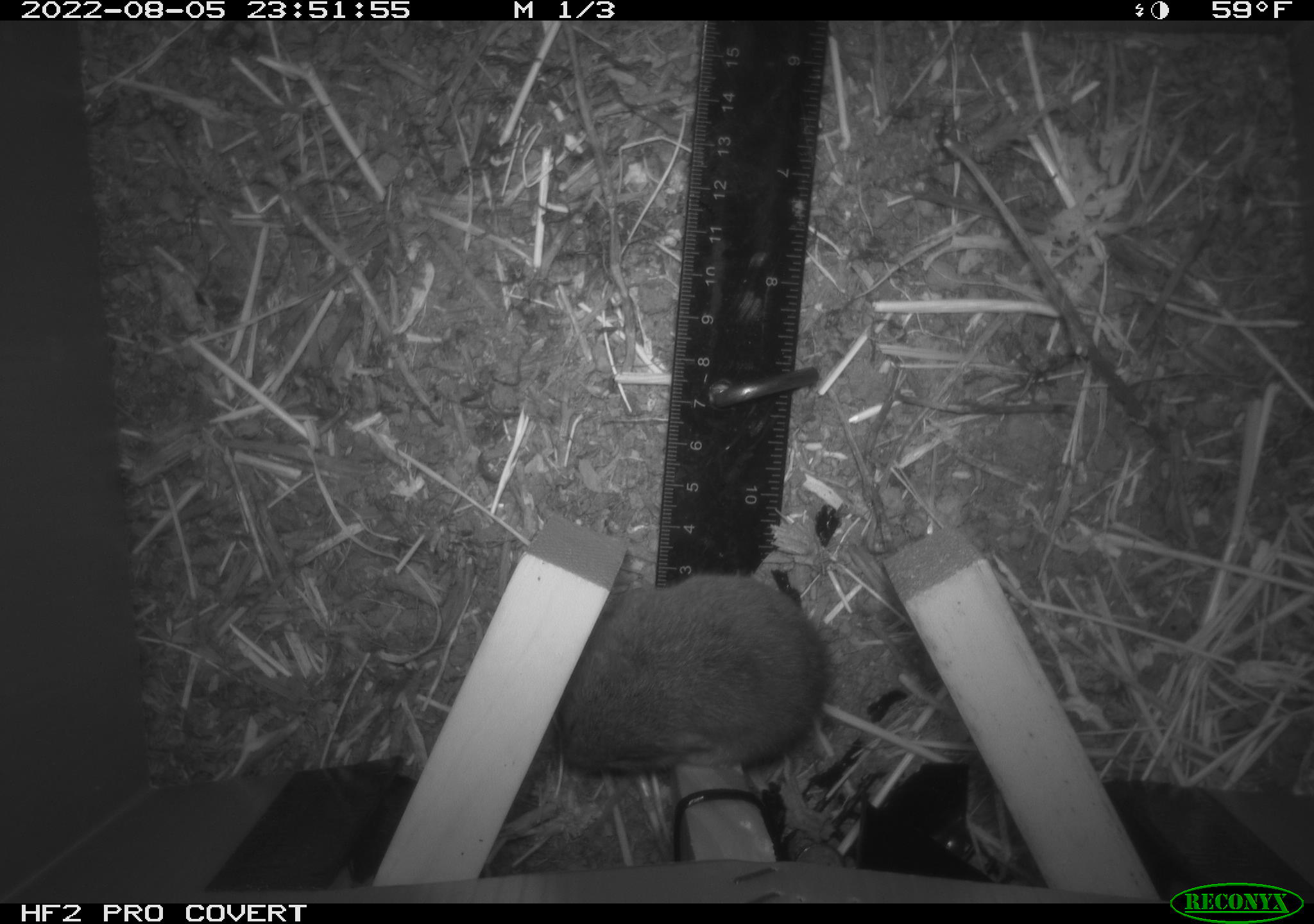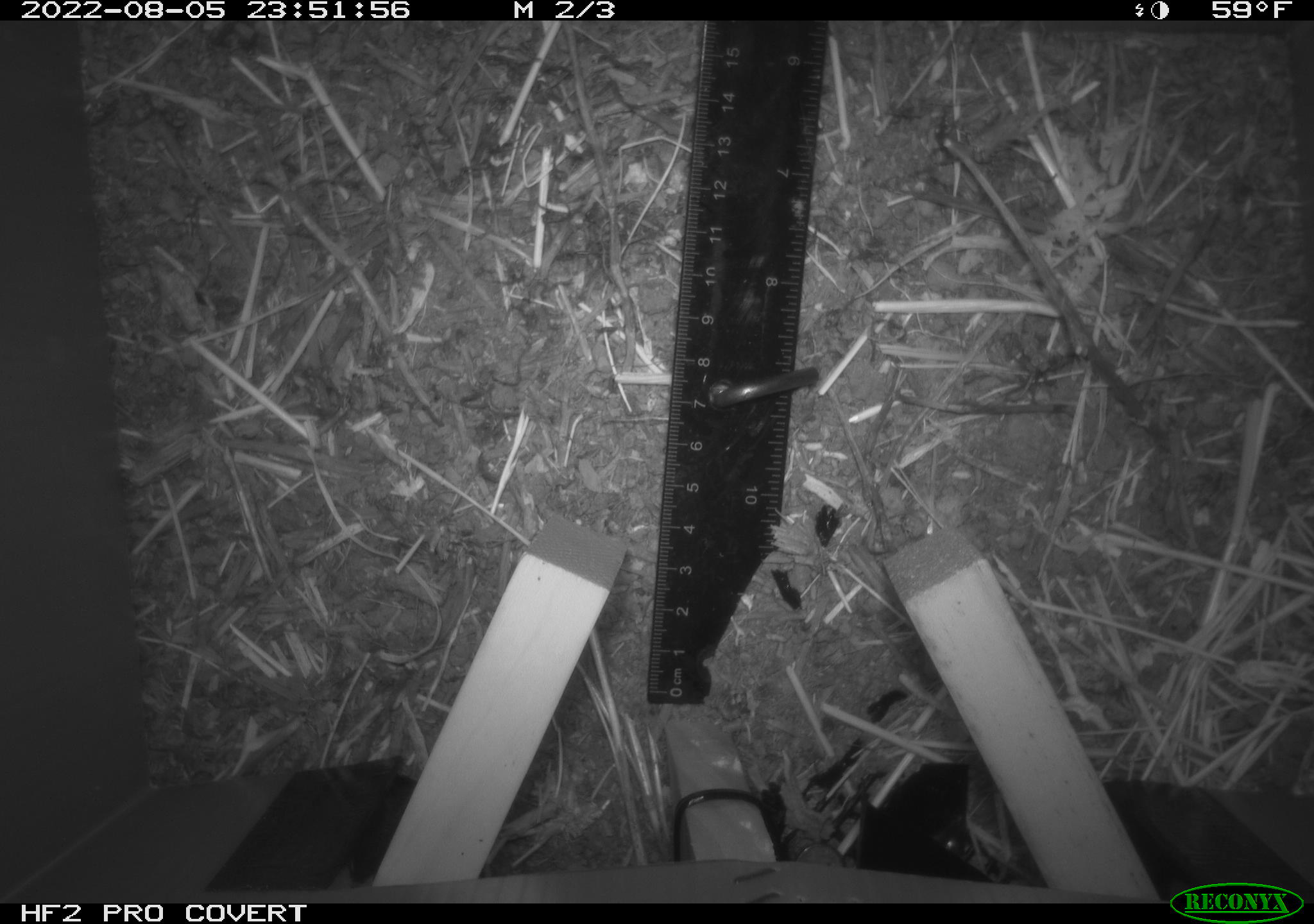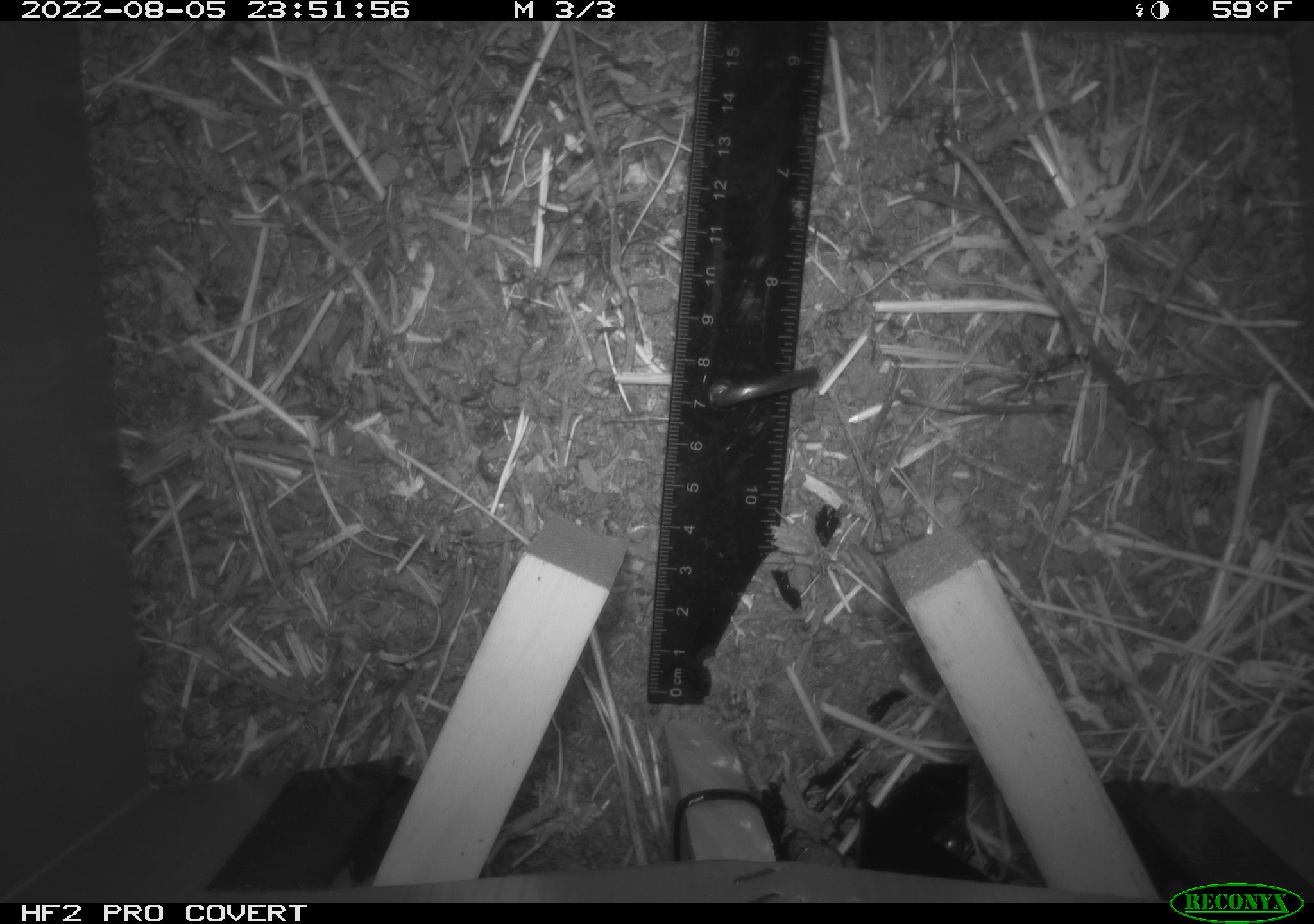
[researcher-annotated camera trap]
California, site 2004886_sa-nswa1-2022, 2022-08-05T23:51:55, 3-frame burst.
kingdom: Animalia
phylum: Chordata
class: Mammalia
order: Rodentia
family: Cricetidae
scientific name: Cricetidae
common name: hamsters, voles, lemmings, and allies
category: cricetidae family